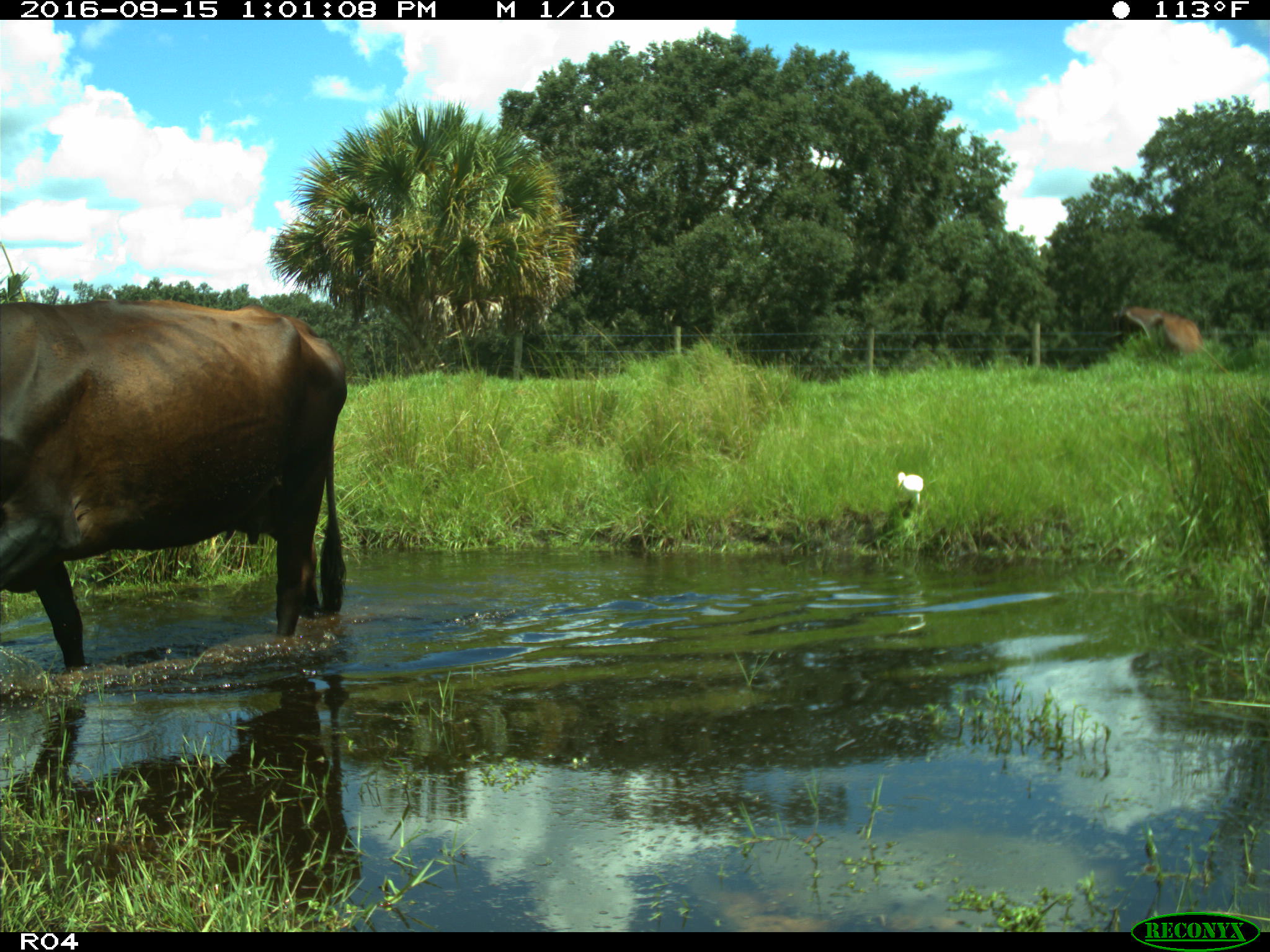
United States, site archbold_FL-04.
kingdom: Animalia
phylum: Chordata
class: Mammalia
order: Artiodactyla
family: Bovidae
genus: Bos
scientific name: Bos taurus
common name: domestic cow